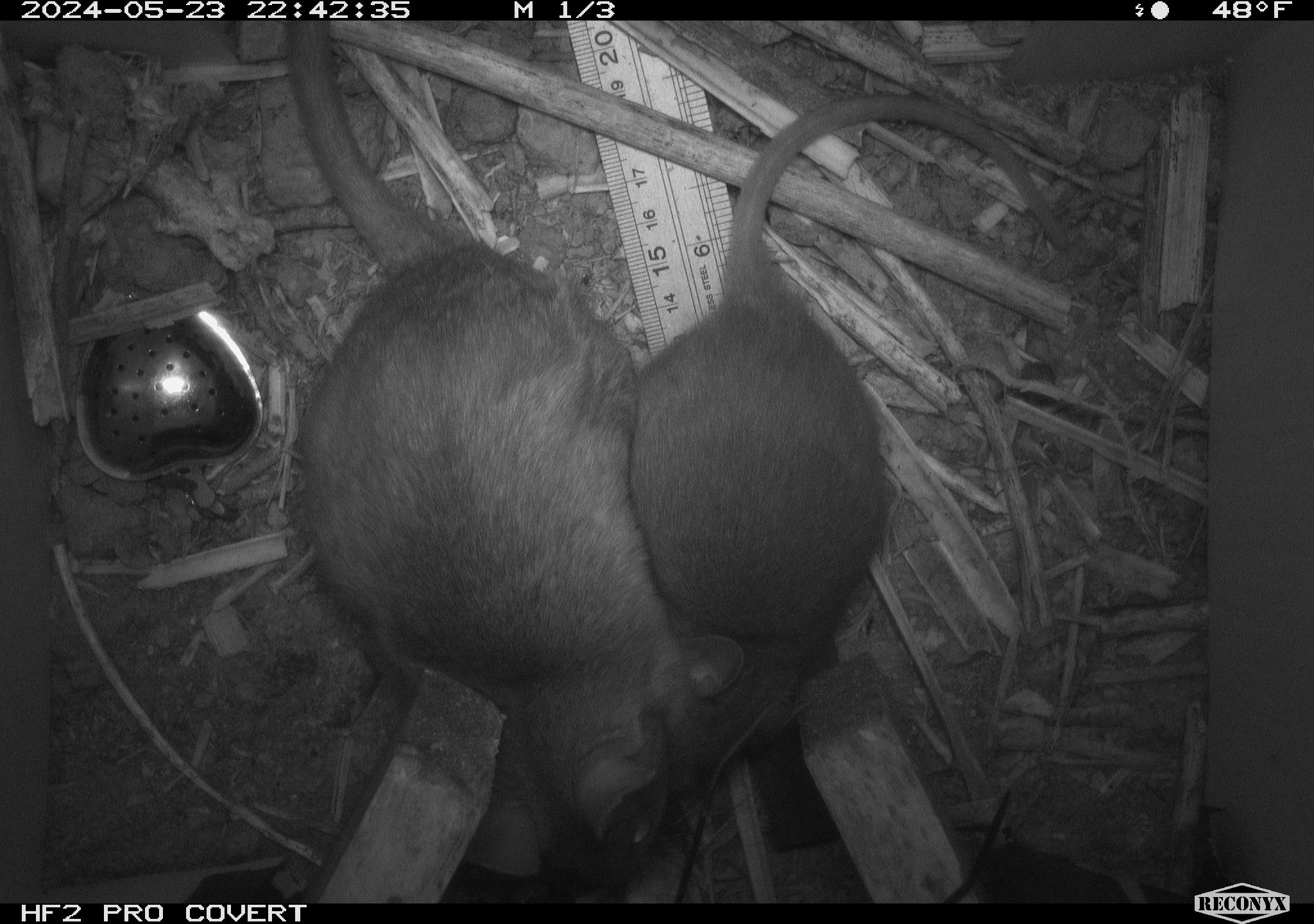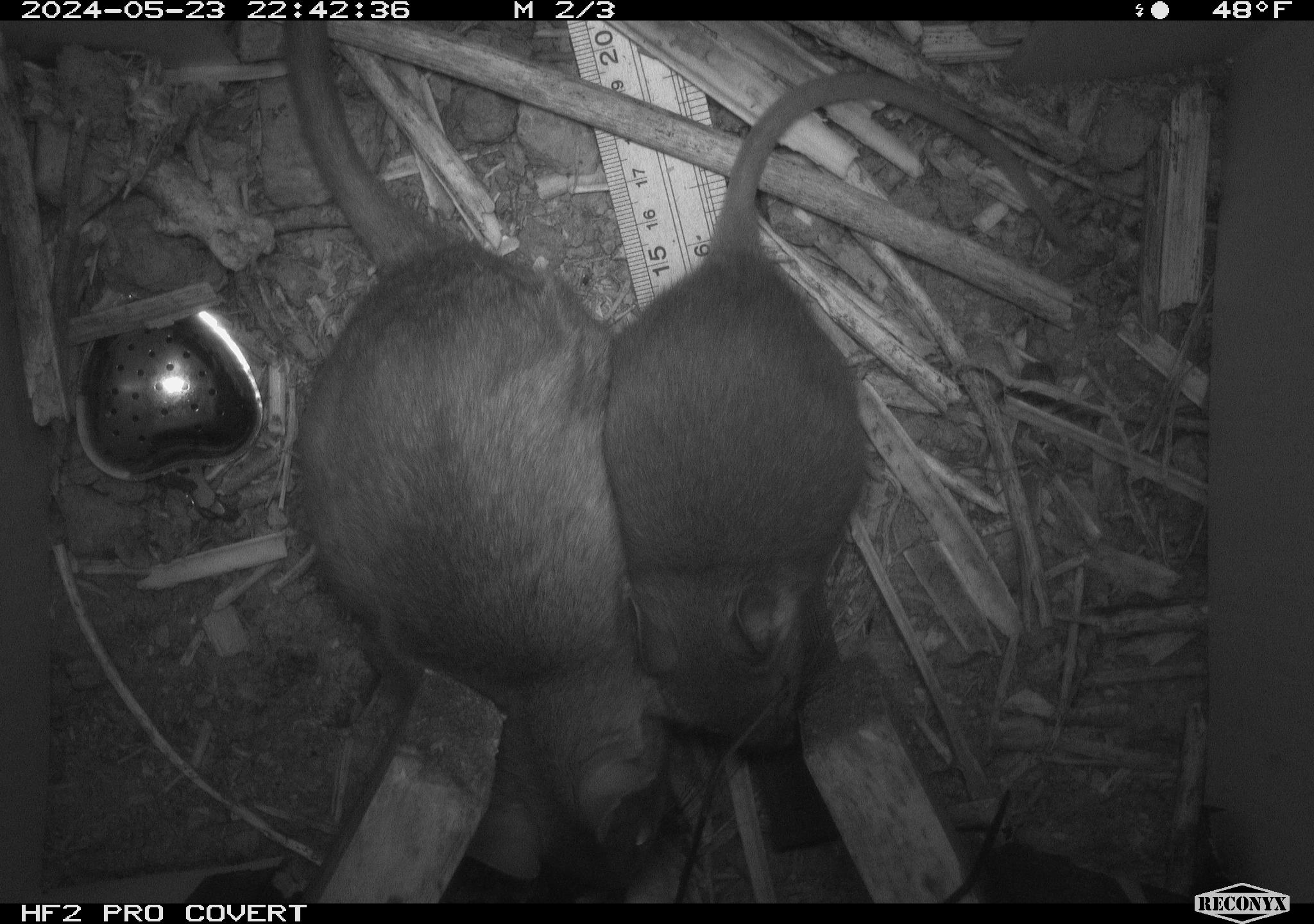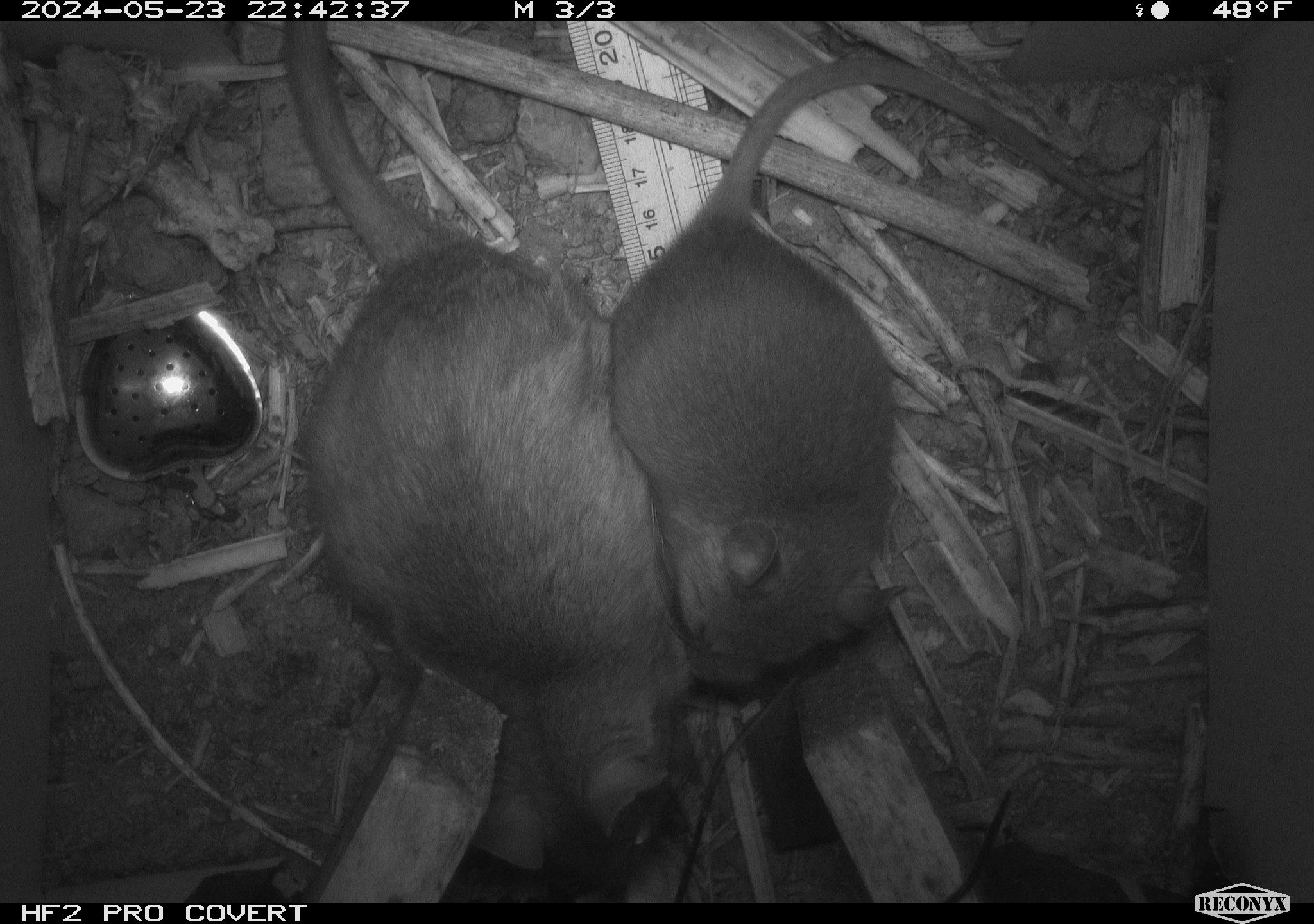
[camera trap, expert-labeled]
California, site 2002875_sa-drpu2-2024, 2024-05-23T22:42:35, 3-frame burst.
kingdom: Animalia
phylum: Chordata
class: Mammalia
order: Rodentia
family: Cricetidae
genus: Neotoma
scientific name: Neotoma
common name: pack rat or woodrat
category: neotoma species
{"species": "neotoma species (pack rat or woodrat) (Neotoma)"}